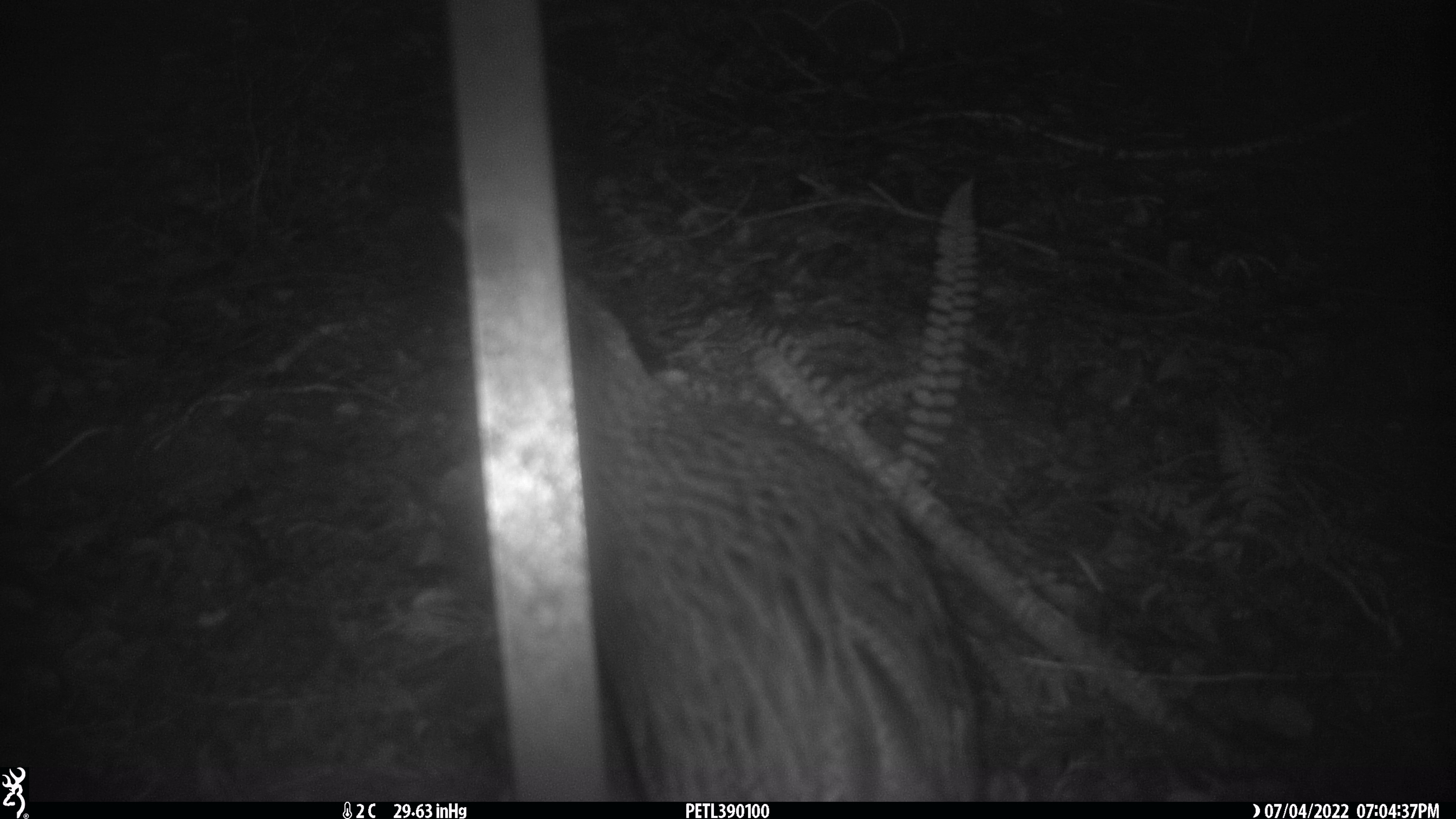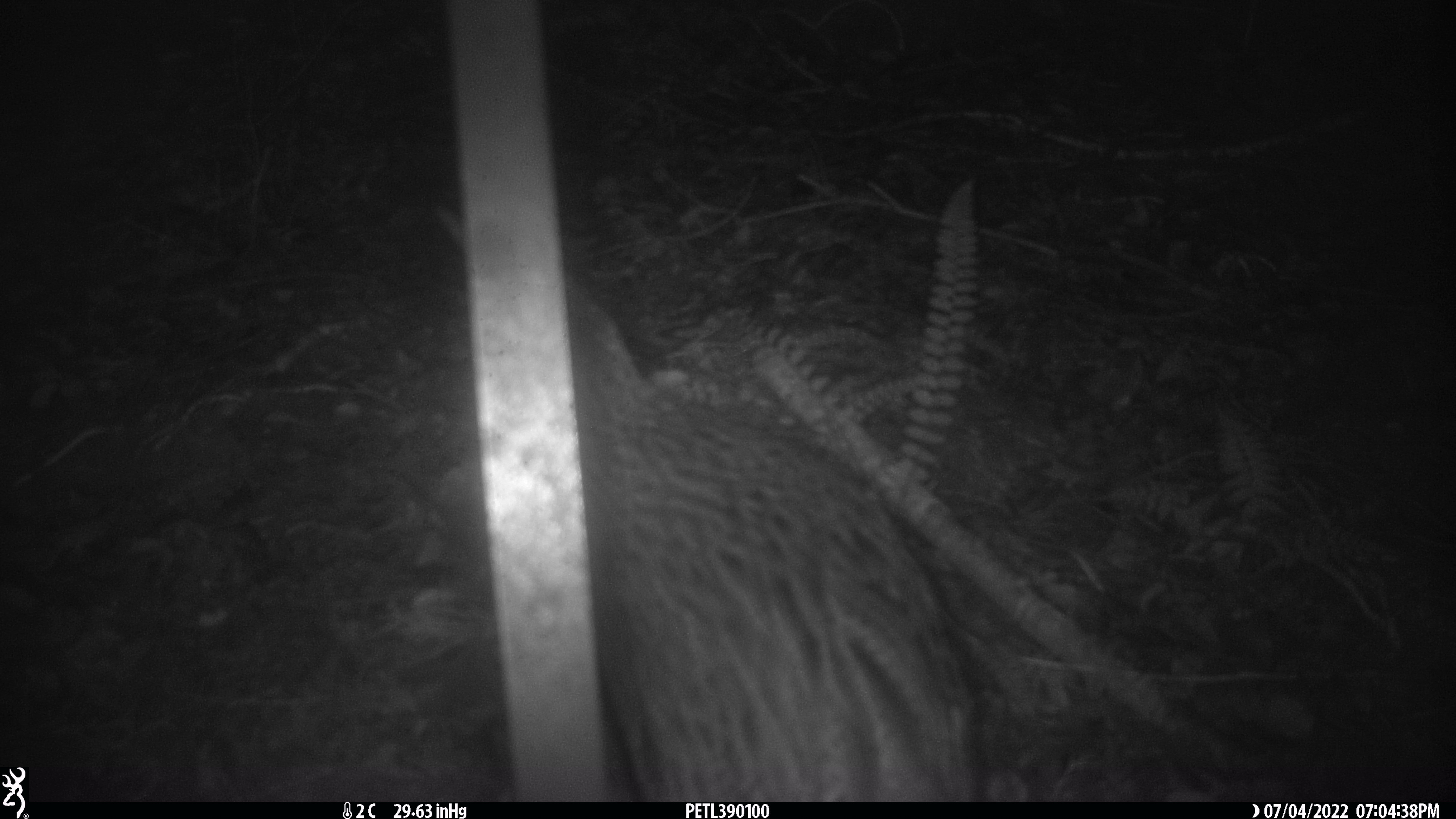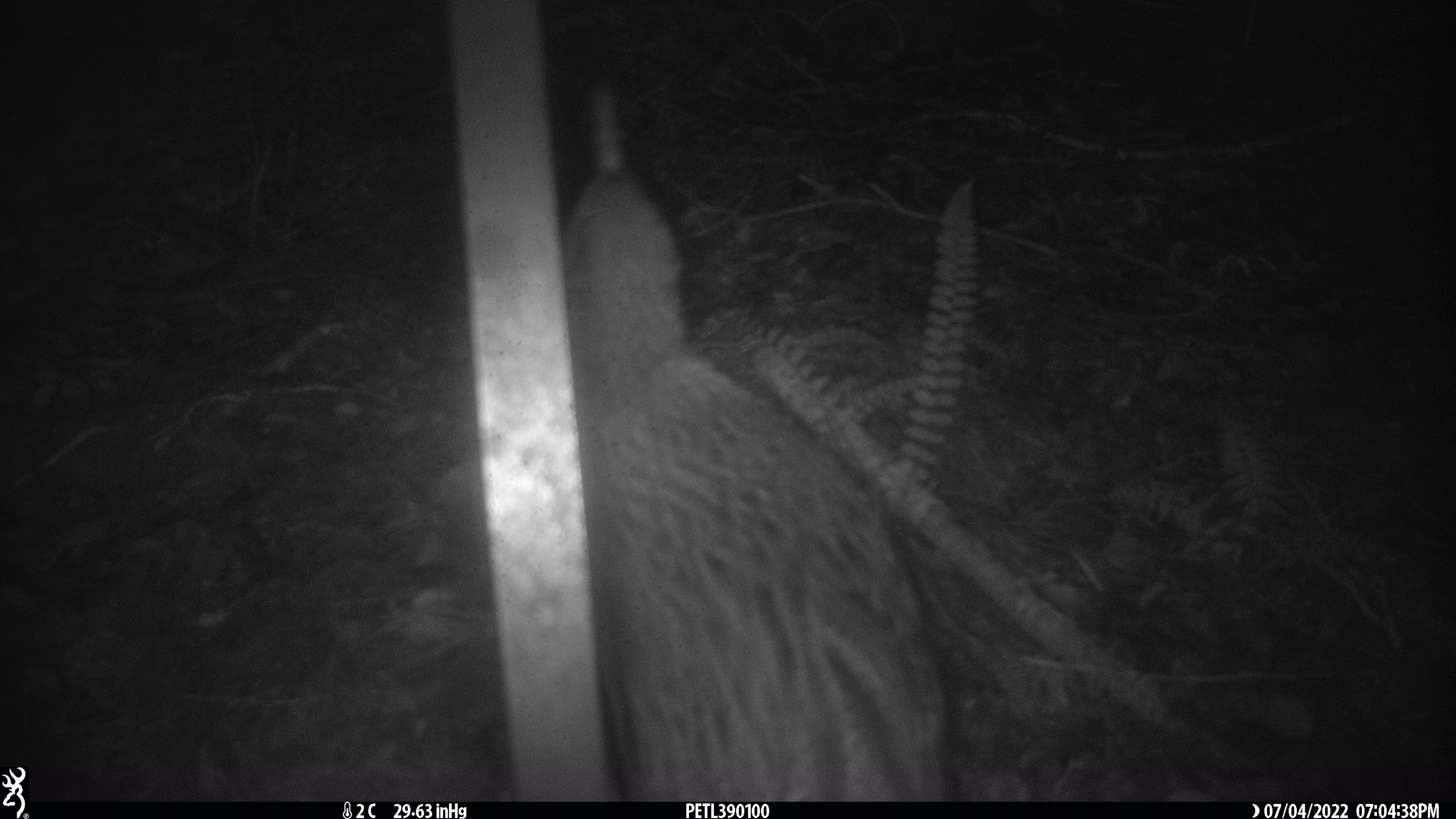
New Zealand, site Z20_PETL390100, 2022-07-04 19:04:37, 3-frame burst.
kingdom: Animalia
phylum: Chordata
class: Aves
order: Gruiformes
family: Rallidae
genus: Gallirallus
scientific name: Gallirallus australis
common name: weka